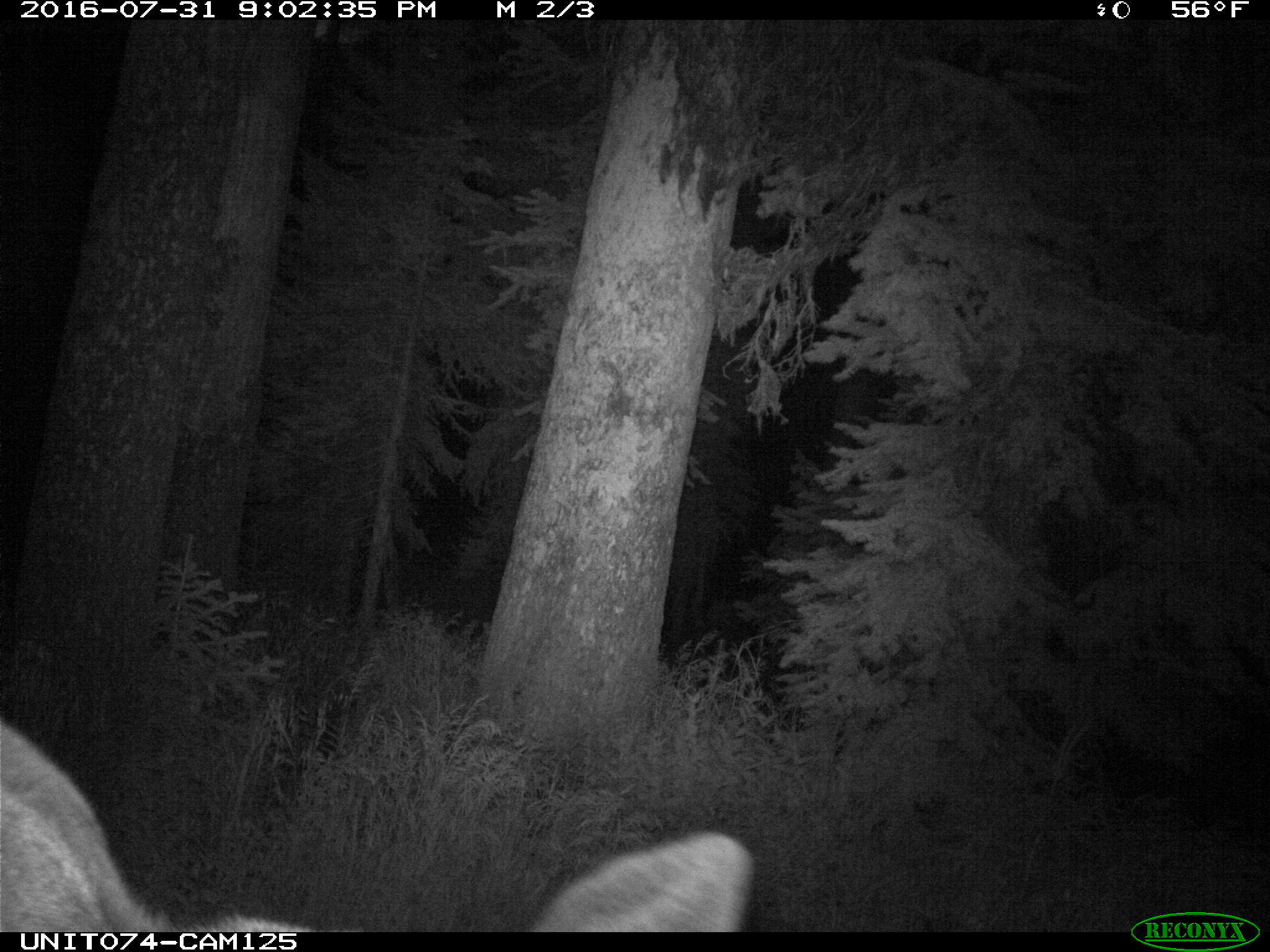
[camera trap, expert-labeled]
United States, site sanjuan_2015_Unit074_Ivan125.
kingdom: Animalia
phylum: Chordata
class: Mammalia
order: Artiodactyla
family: Cervidae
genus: Cervus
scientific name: Cervus elaphus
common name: red deer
Cervus elaphus (red deer).